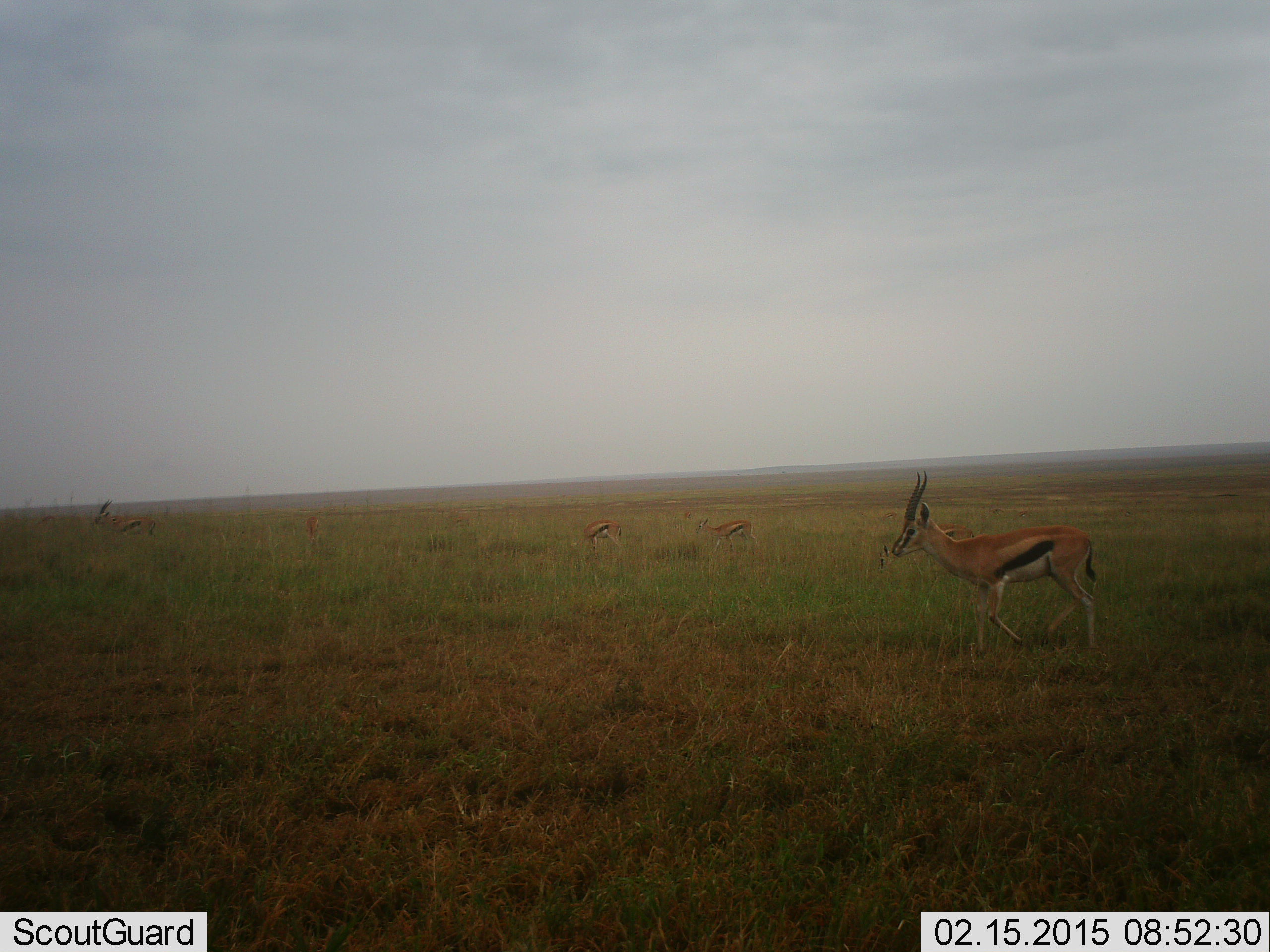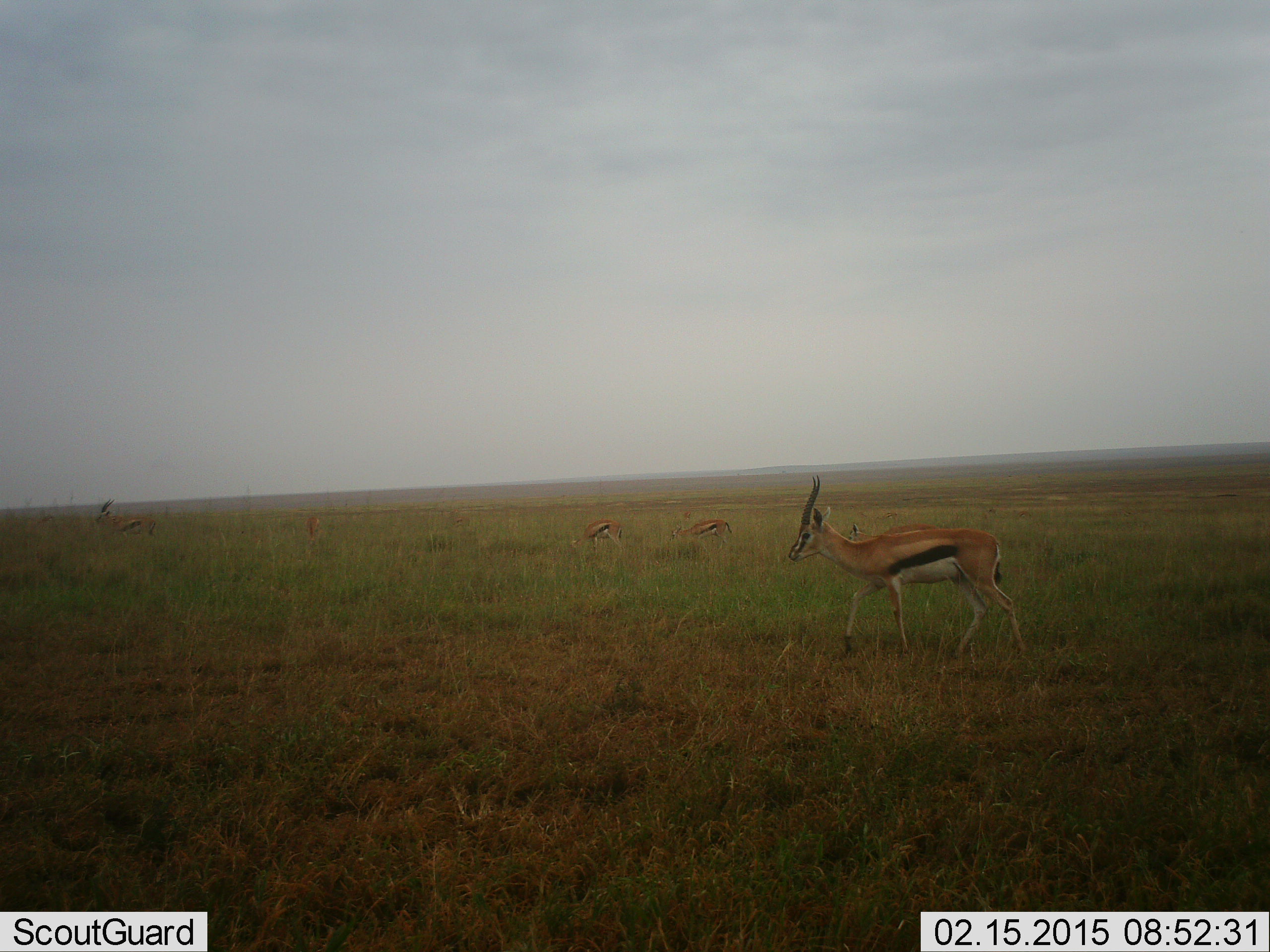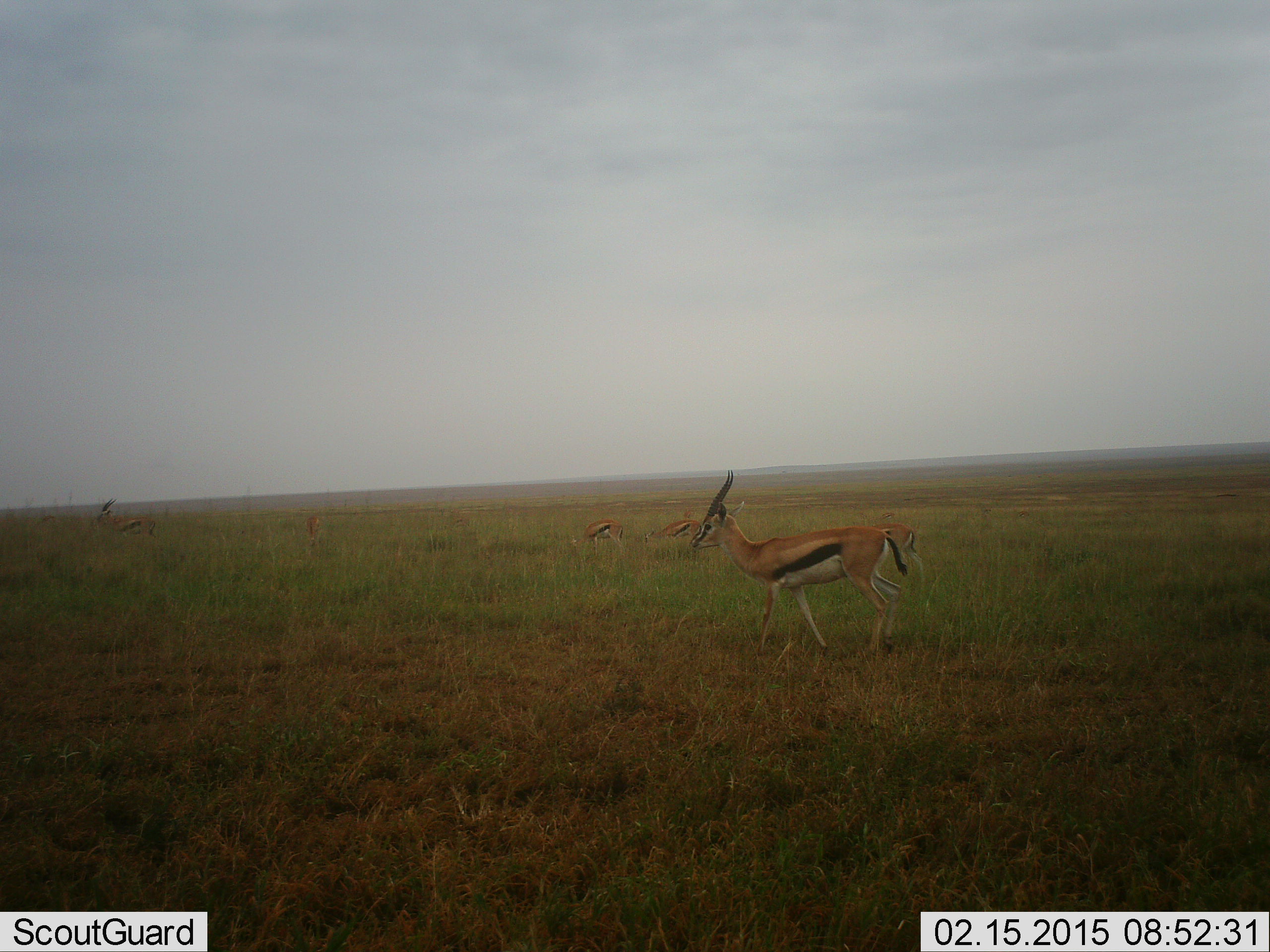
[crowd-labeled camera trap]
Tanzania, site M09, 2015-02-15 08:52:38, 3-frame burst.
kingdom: Animalia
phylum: Chordata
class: Mammalia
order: Artiodactyla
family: Bovidae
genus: Eudorcas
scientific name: Eudorcas thomsonii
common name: thomson's gazelle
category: gazellethomsons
Gazellethomsons (thomson's gazelle) (Eudorcas thomsonii), count 5. Behavior (volunteer vote fractions): standing 40%, resting 0%, moving 80%, interacting 0%. Young present (vote fraction): 0%. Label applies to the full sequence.